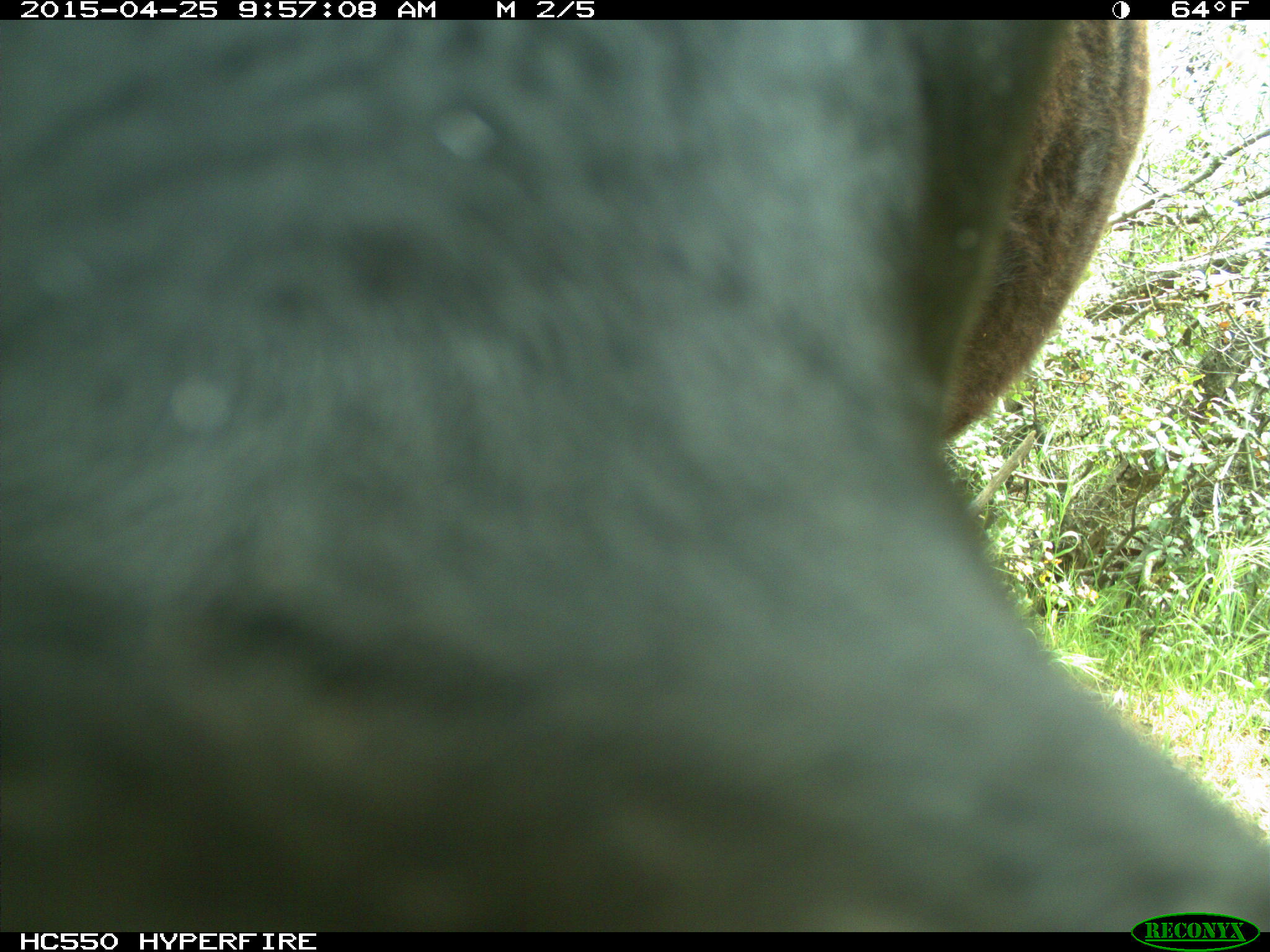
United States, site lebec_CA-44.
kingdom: Animalia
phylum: Chordata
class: Mammalia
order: Artiodactyla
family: Suidae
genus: Sus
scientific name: Sus scrofa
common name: wild boar